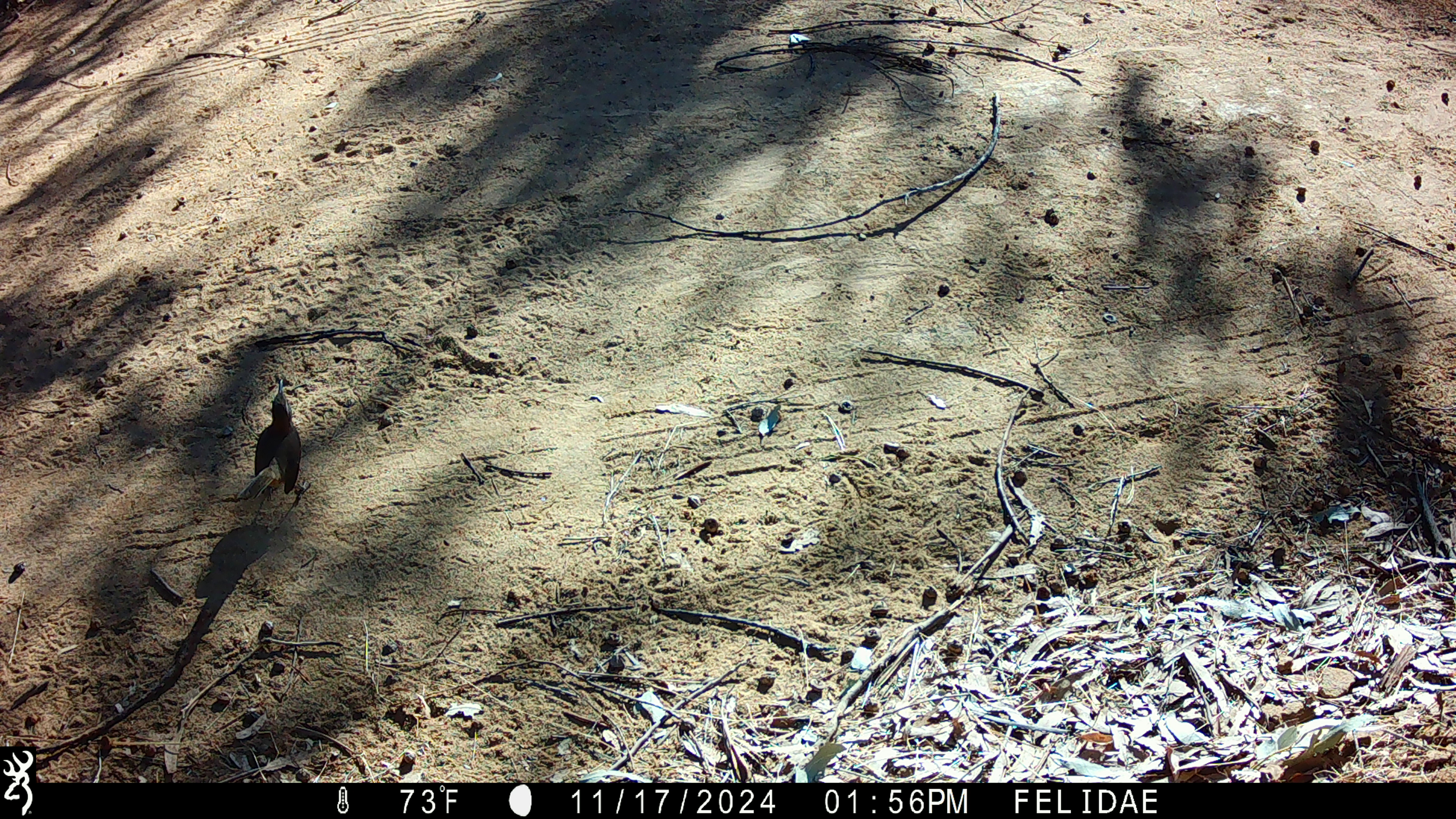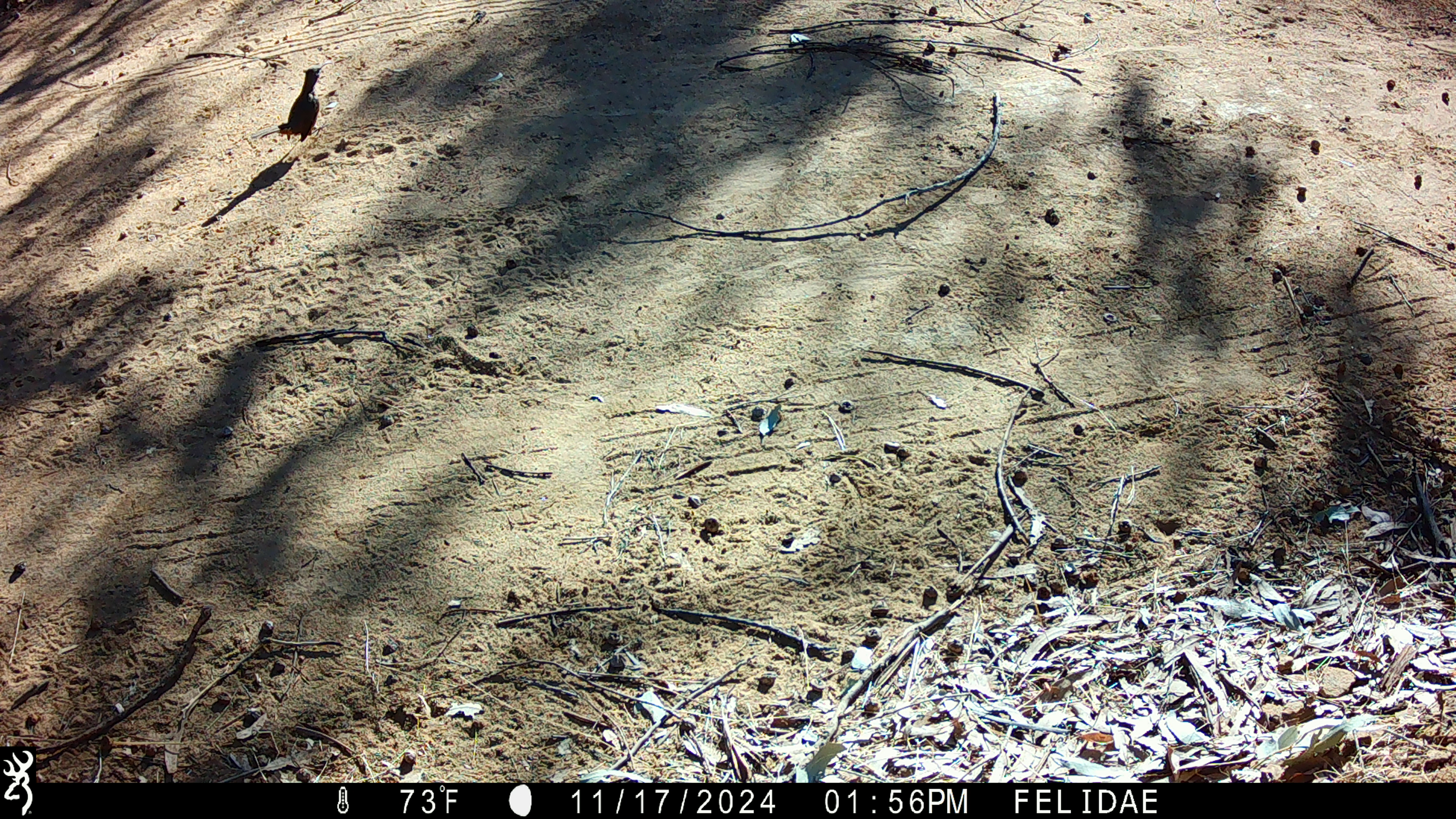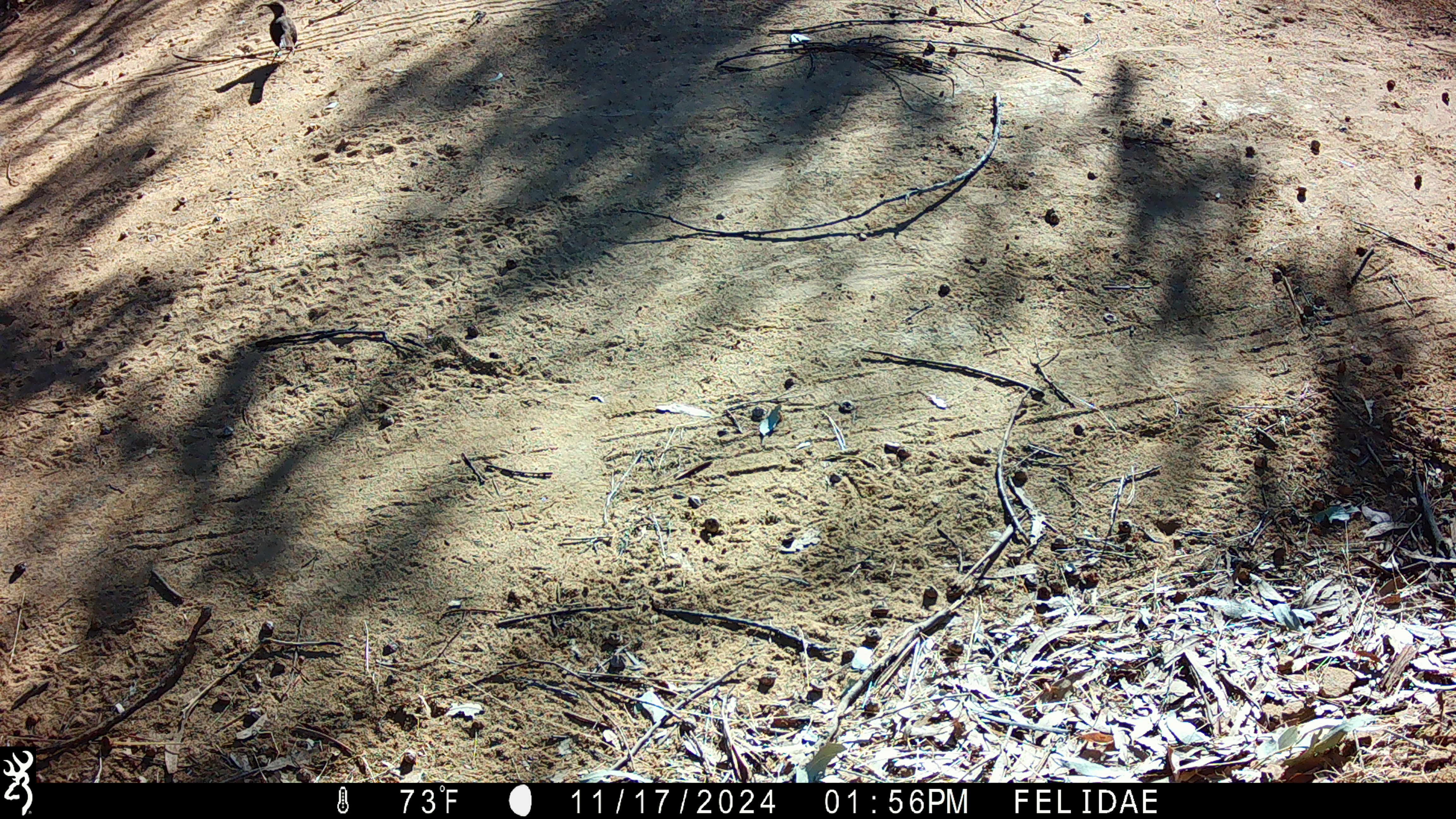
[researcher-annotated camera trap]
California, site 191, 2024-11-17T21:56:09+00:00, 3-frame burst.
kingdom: Animalia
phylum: Chordata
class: Aves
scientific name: Aves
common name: bird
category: unknown bird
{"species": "unknown bird (bird) (Aves)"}